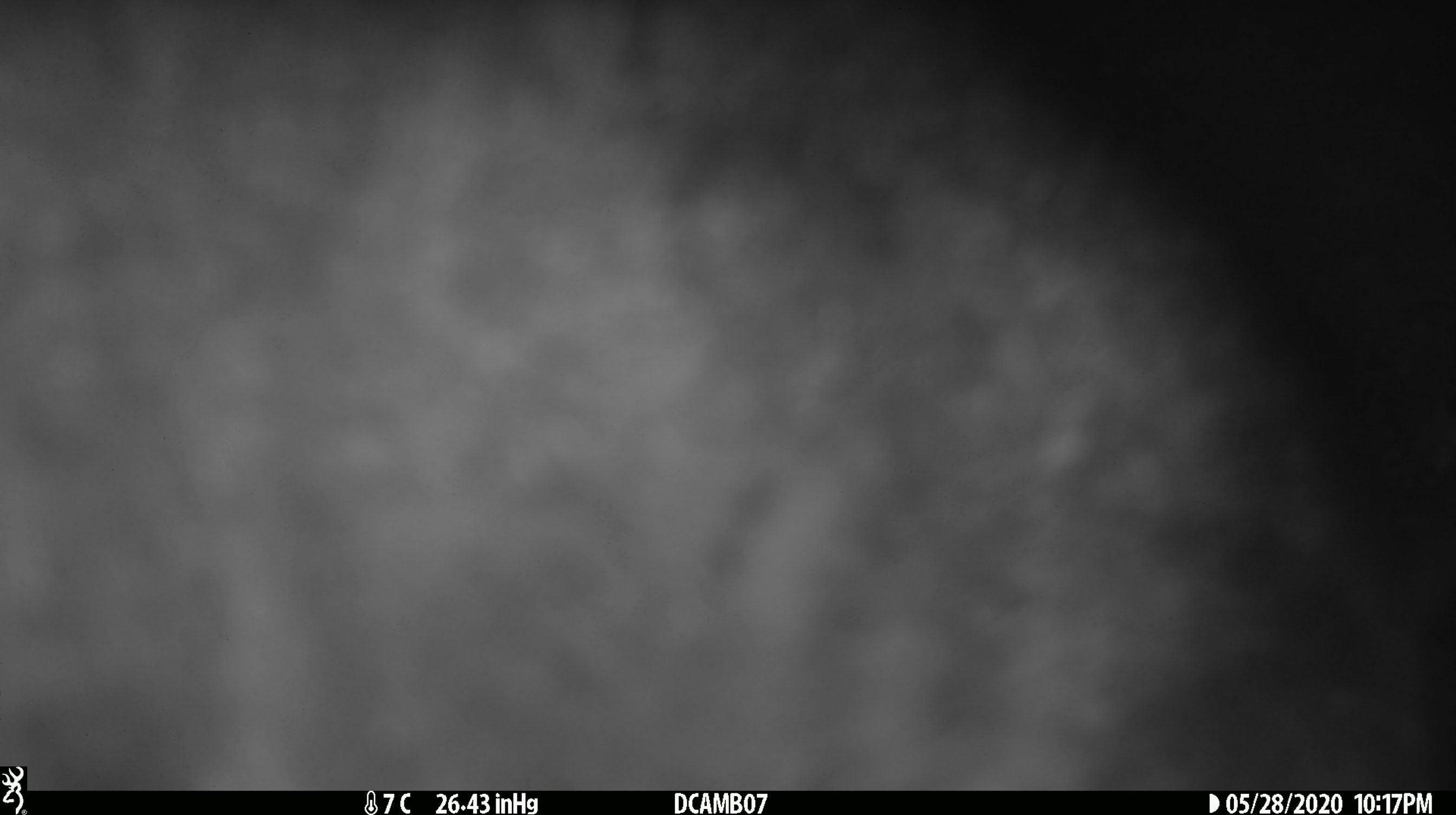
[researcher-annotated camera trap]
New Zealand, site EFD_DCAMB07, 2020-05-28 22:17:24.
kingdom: Animalia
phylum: Chordata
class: Mammalia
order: Diprotodontia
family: Phalangeridae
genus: Trichosurus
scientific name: Trichosurus vulpecula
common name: common brushtail possum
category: possum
Possum (common brushtail possum) (Trichosurus vulpecula).